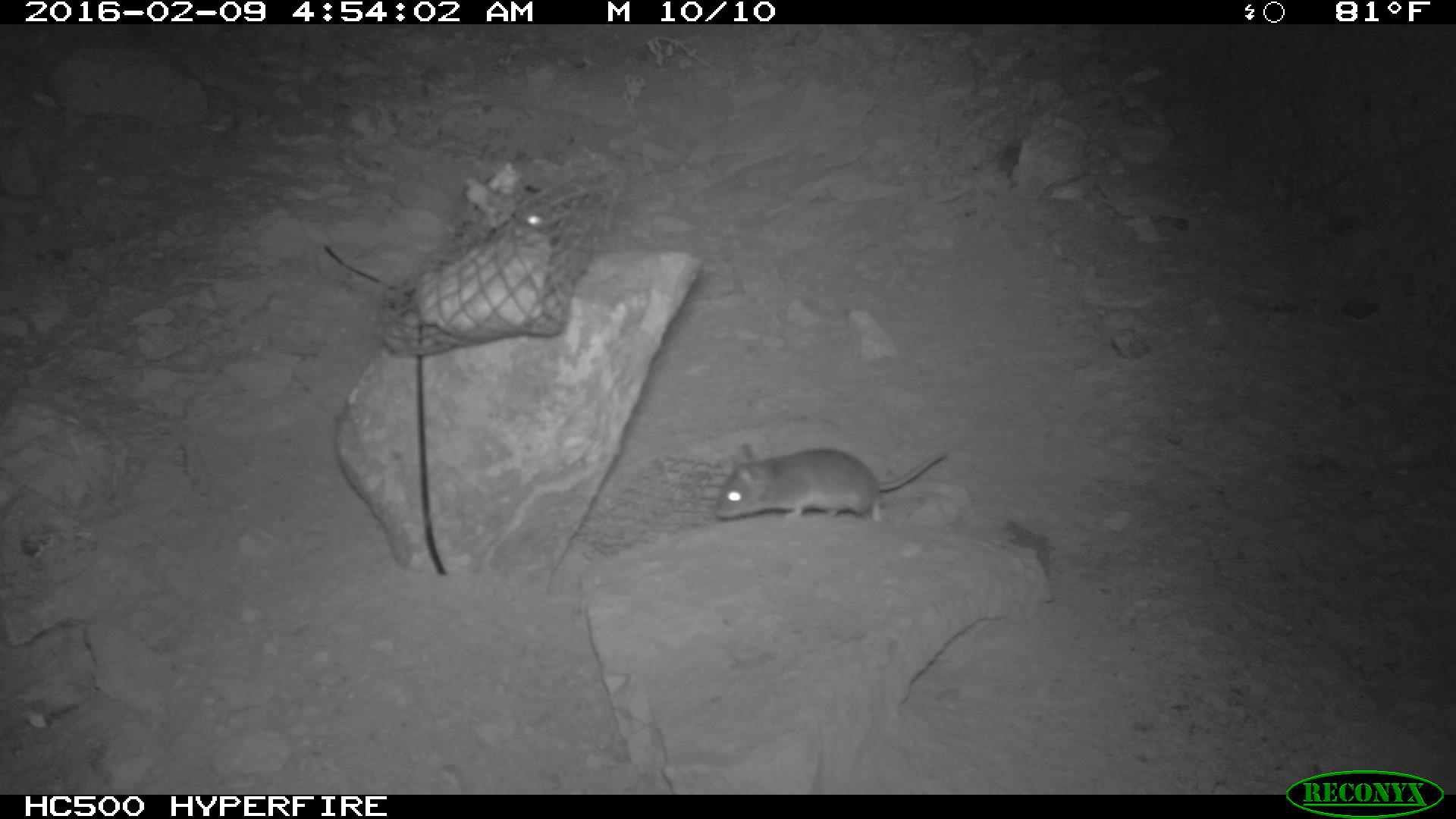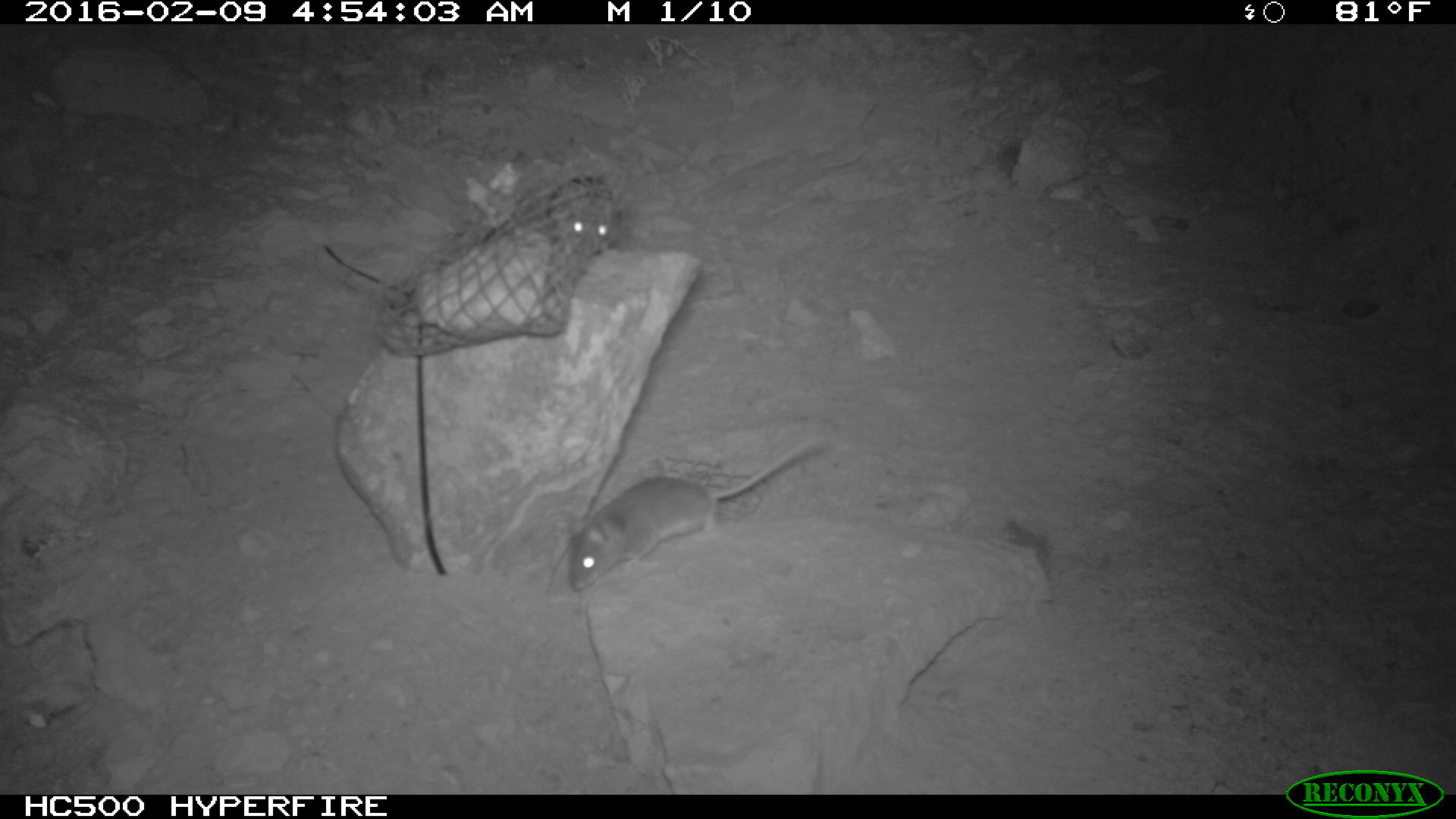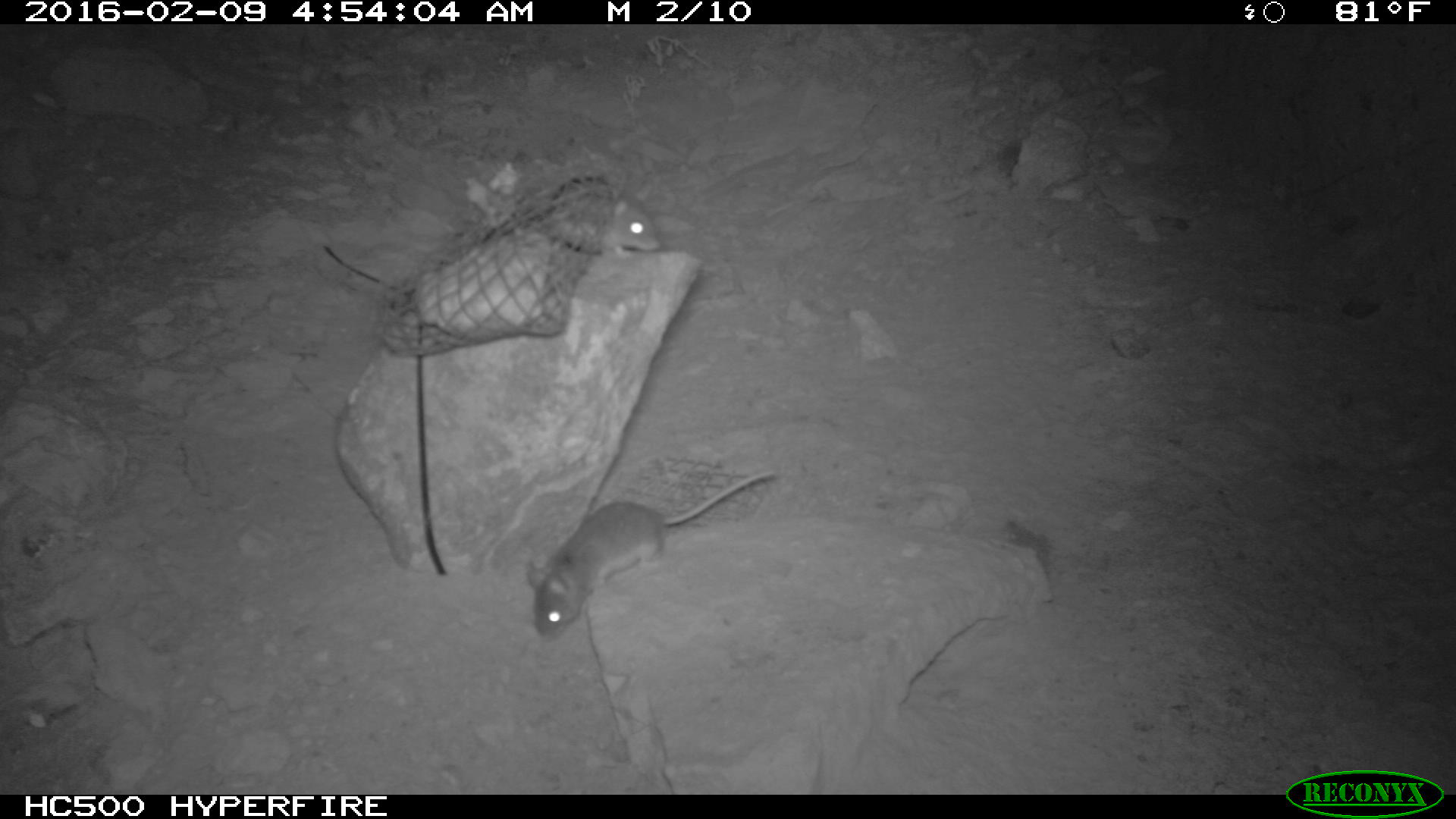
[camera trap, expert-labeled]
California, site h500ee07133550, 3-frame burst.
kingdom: Animalia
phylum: Chordata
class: Mammalia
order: Rodentia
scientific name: Rodentia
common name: rodent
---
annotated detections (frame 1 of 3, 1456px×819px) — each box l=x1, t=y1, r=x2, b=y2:
rodent: l=712, t=437, r=946, b=526; l=506, t=184, r=573, b=235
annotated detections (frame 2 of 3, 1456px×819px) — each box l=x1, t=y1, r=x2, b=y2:
rodent: l=566, t=434, r=828, b=592; l=548, t=174, r=620, b=256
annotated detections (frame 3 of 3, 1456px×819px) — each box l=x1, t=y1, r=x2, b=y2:
rodent: l=519, t=469, r=776, b=643; l=483, t=177, r=662, b=258